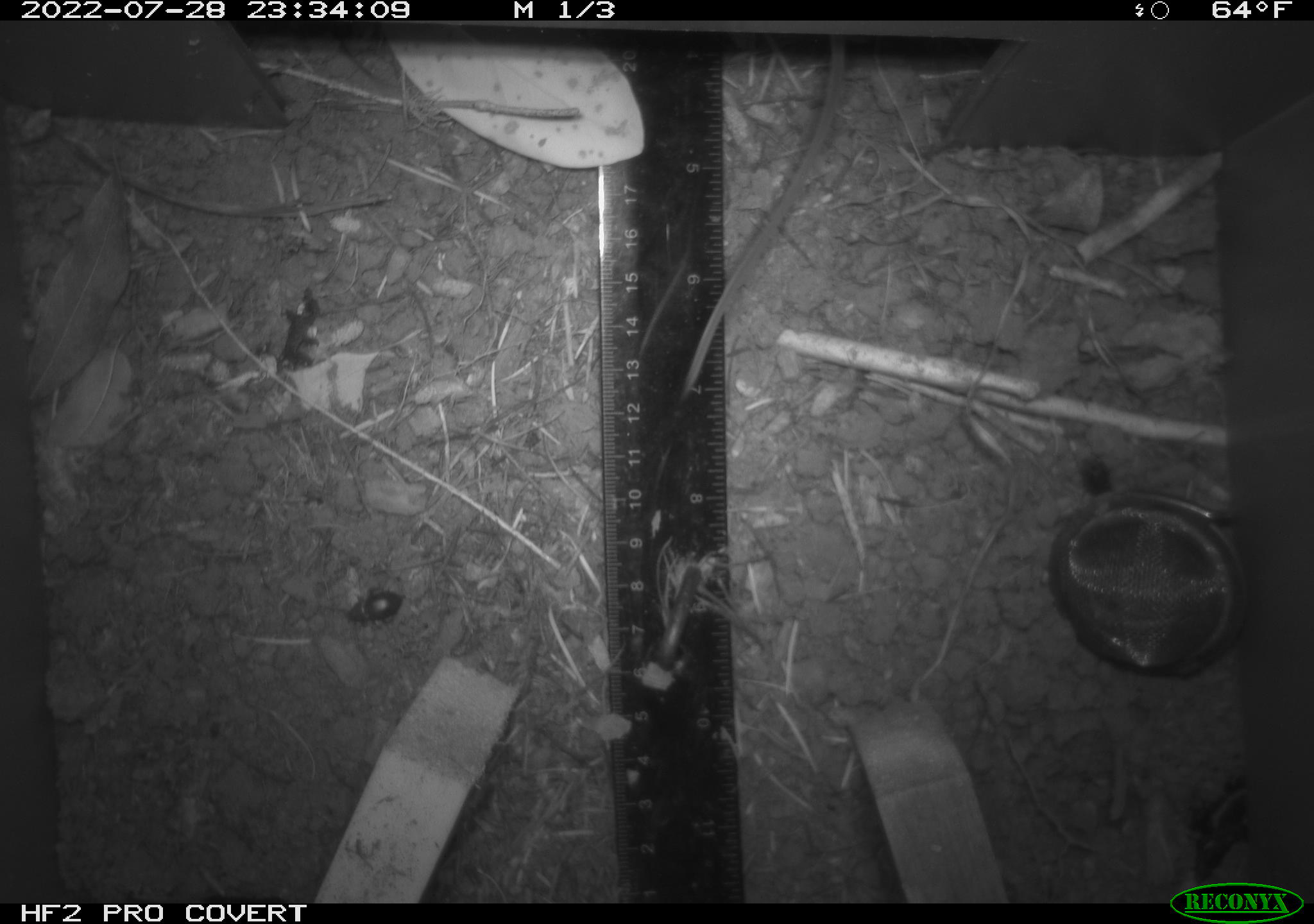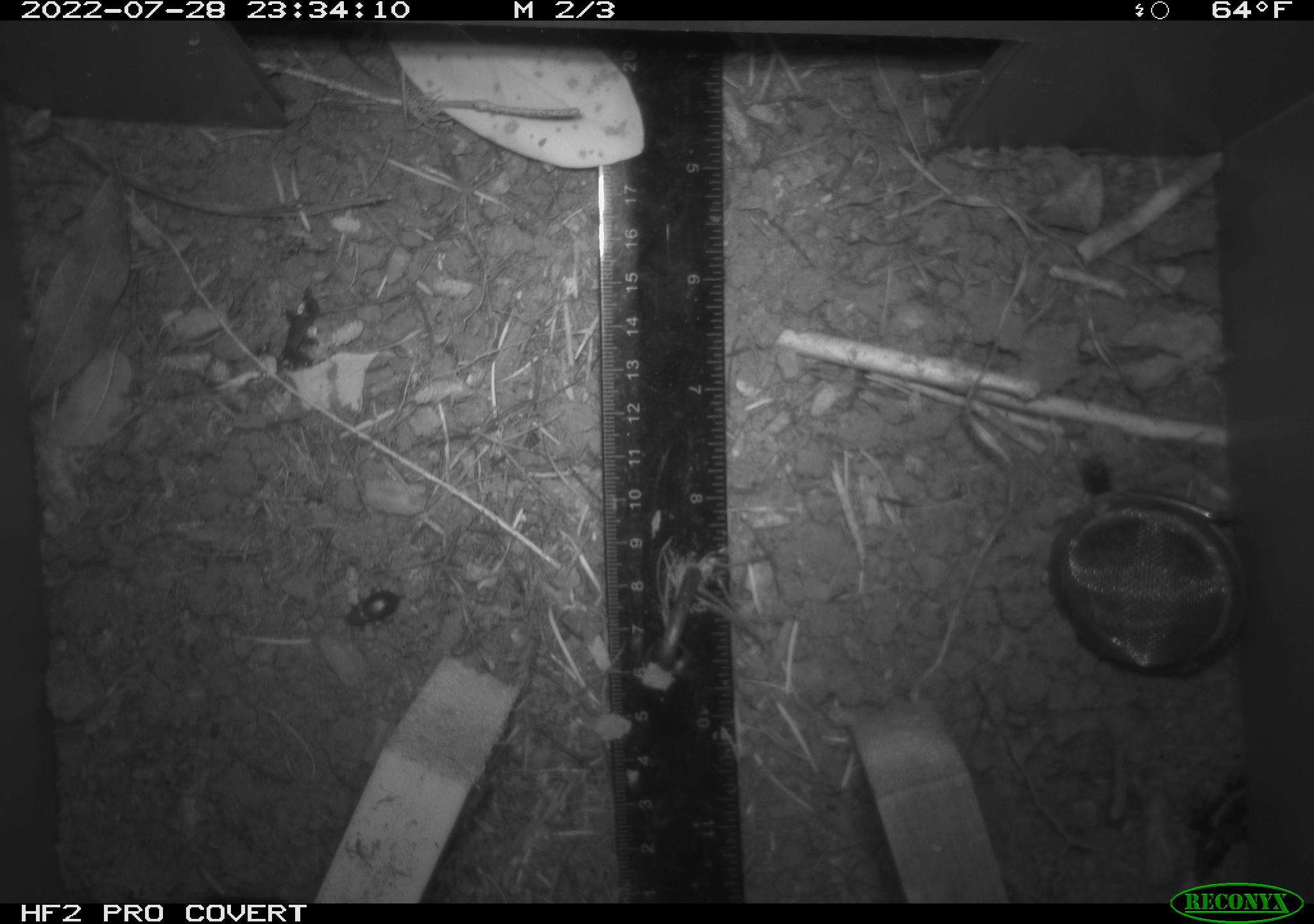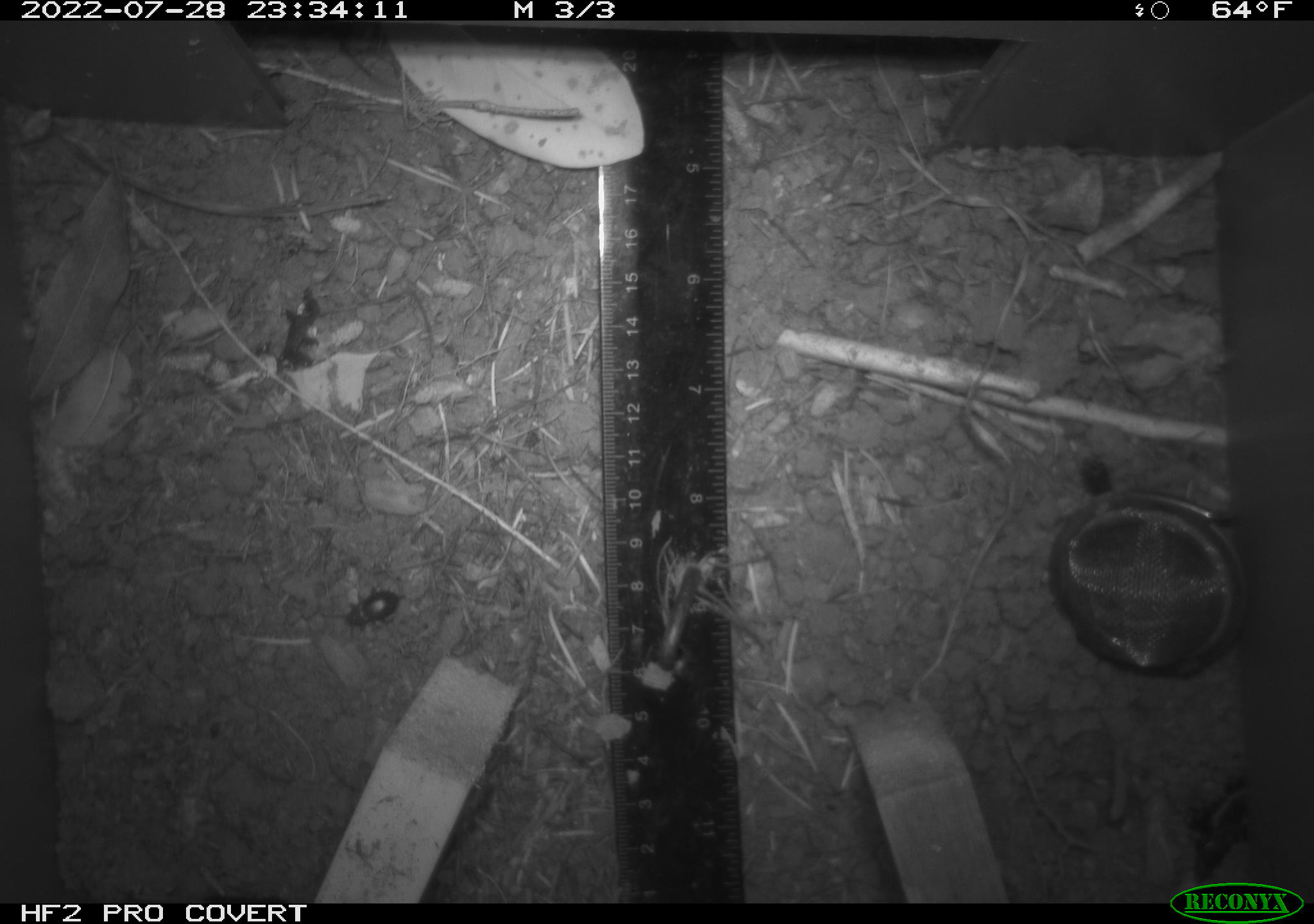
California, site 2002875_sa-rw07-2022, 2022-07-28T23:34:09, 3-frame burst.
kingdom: Animalia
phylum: Arthropoda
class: Insecta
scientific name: Insecta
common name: insect